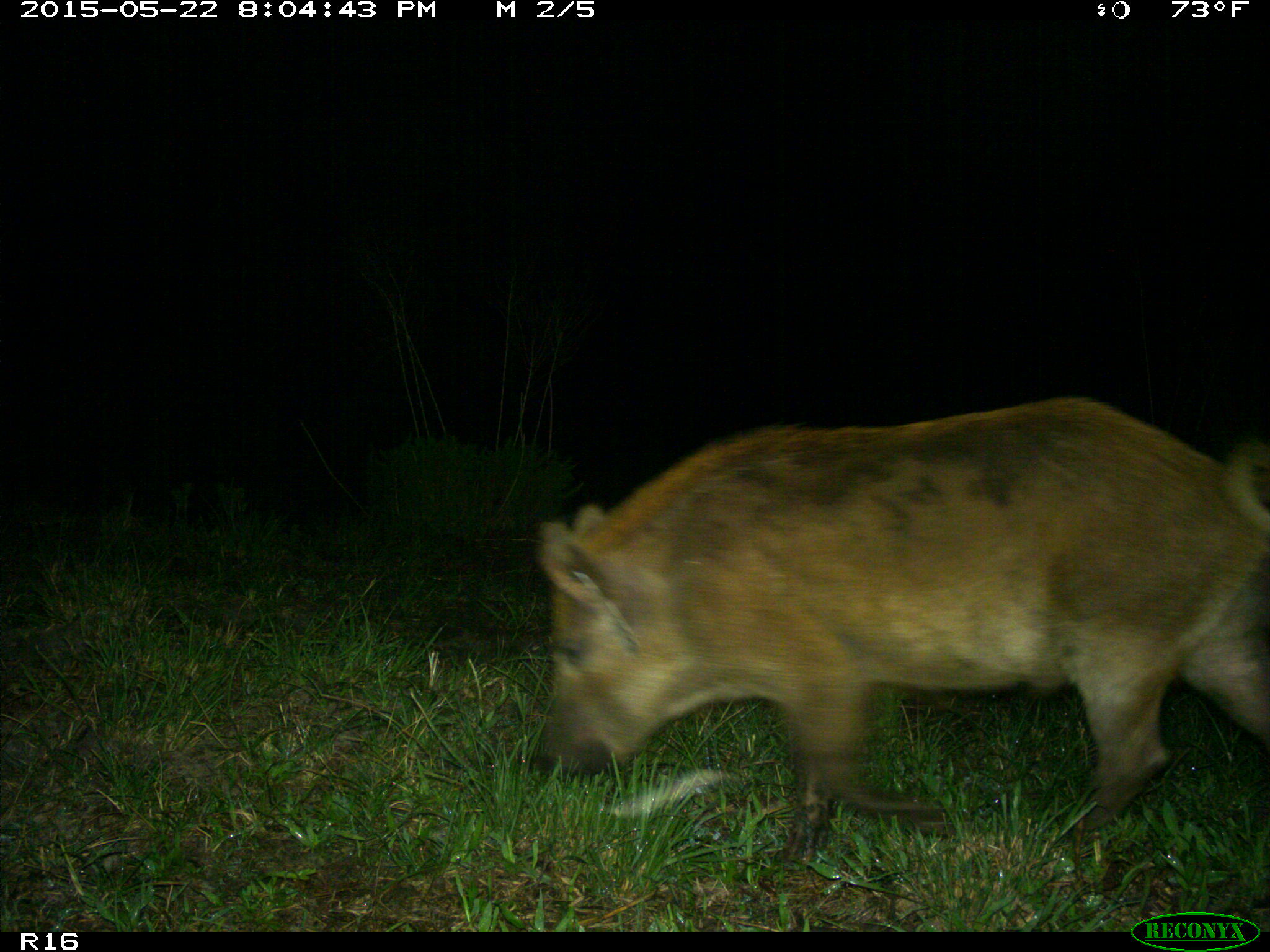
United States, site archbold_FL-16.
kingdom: Animalia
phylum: Chordata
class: Mammalia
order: Artiodactyla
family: Suidae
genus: Sus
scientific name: Sus scrofa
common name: wild boar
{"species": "Sus scrofa (wild boar)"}